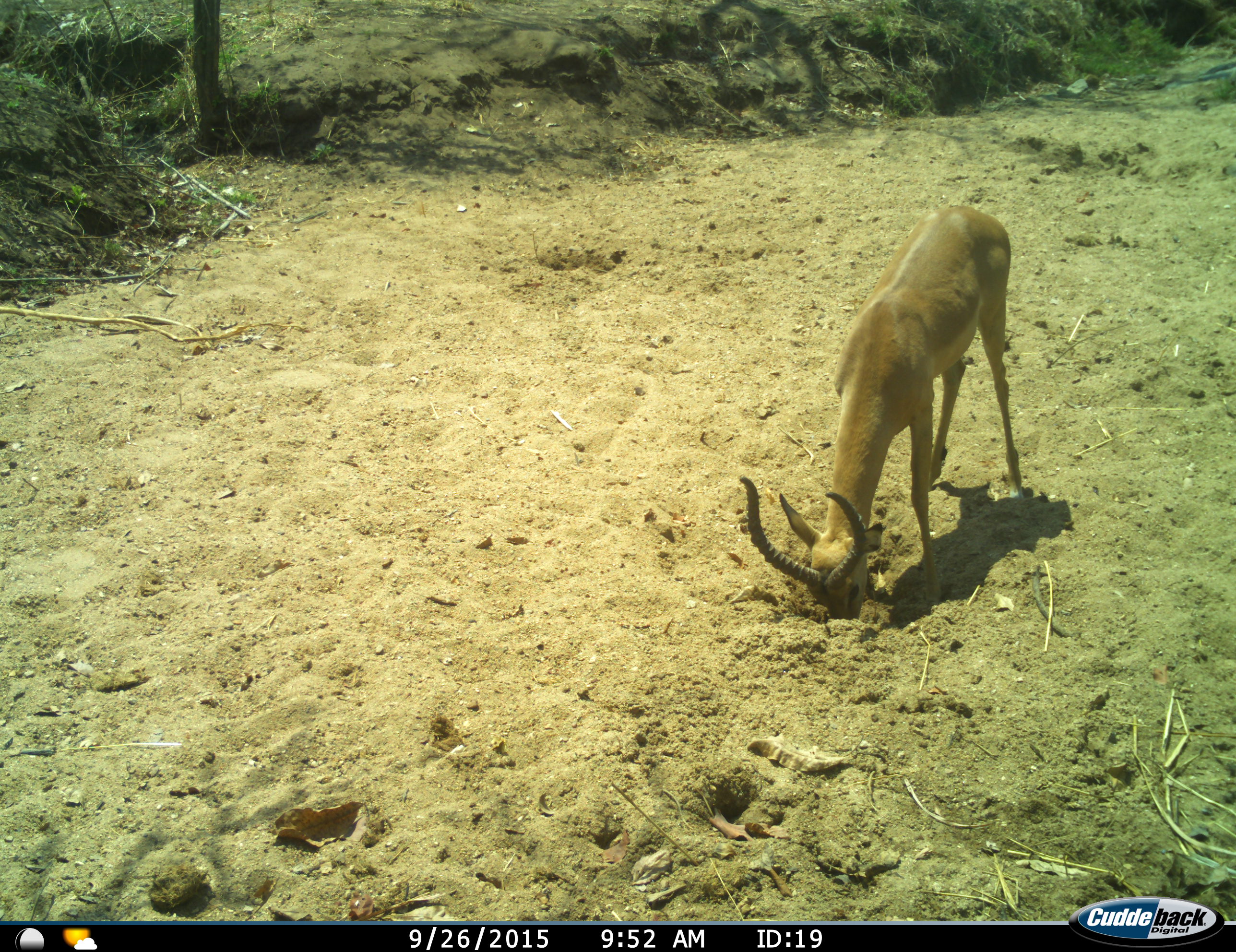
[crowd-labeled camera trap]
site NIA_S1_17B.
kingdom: Animalia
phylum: Chordata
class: Mammalia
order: Artiodactyla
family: Bovidae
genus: Aepyceros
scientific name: Aepyceros melampus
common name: impala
Impala (Aepyceros melampus), count 1. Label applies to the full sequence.